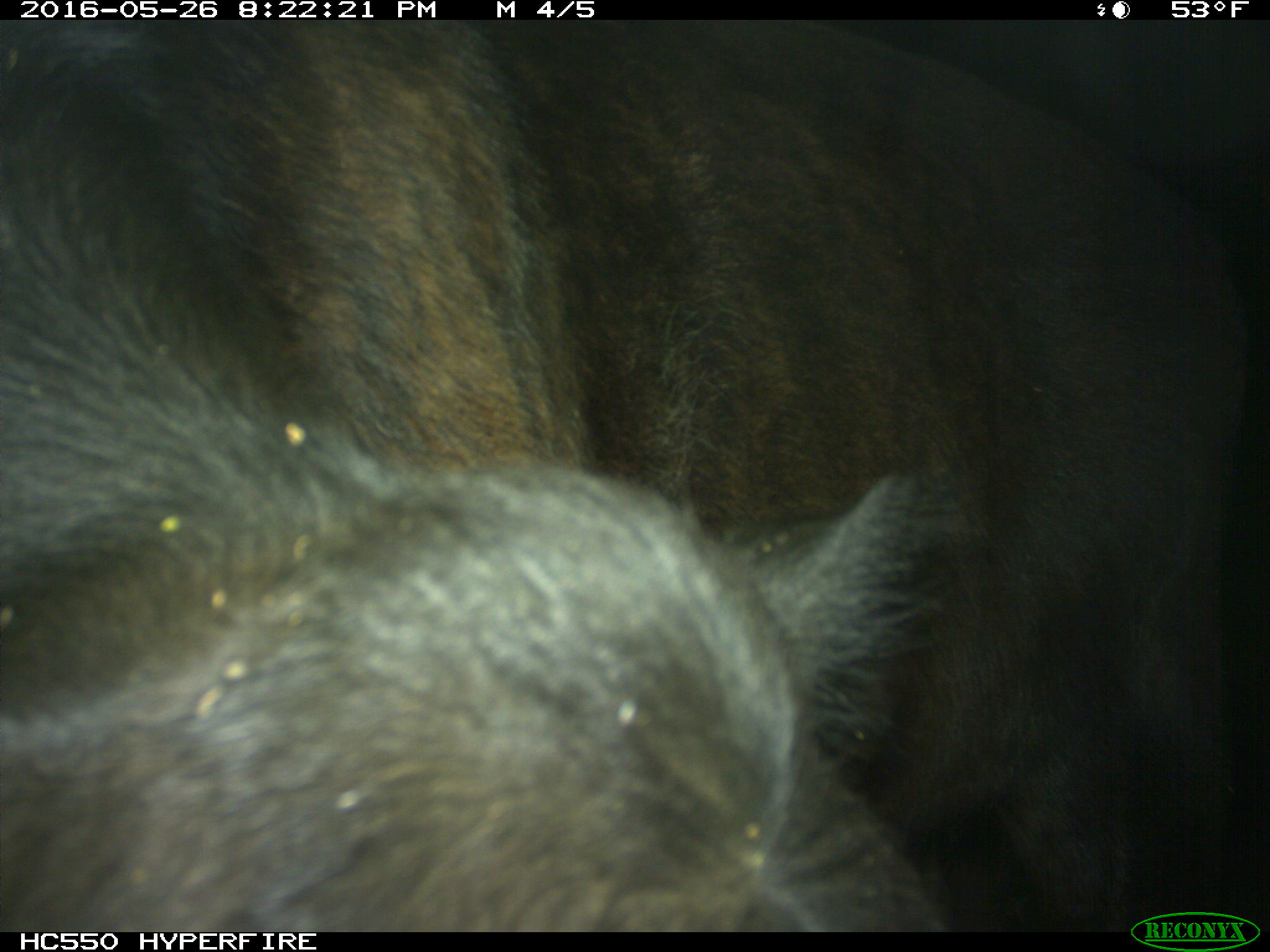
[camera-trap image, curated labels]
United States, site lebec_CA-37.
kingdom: Animalia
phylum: Chordata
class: Mammalia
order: Artiodactyla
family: Bovidae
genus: Bos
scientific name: Bos taurus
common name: domestic cow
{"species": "Bos taurus (domestic cow)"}